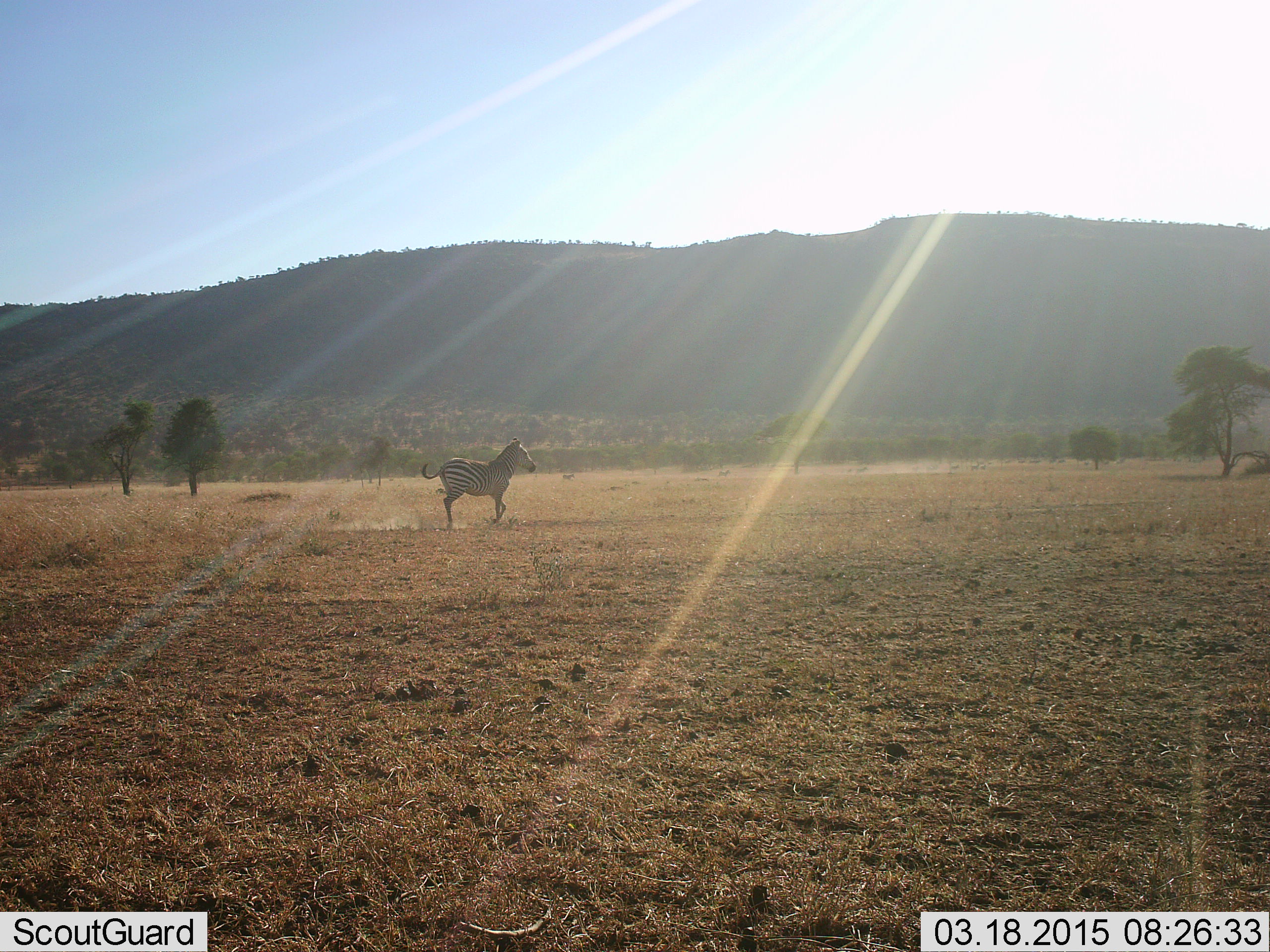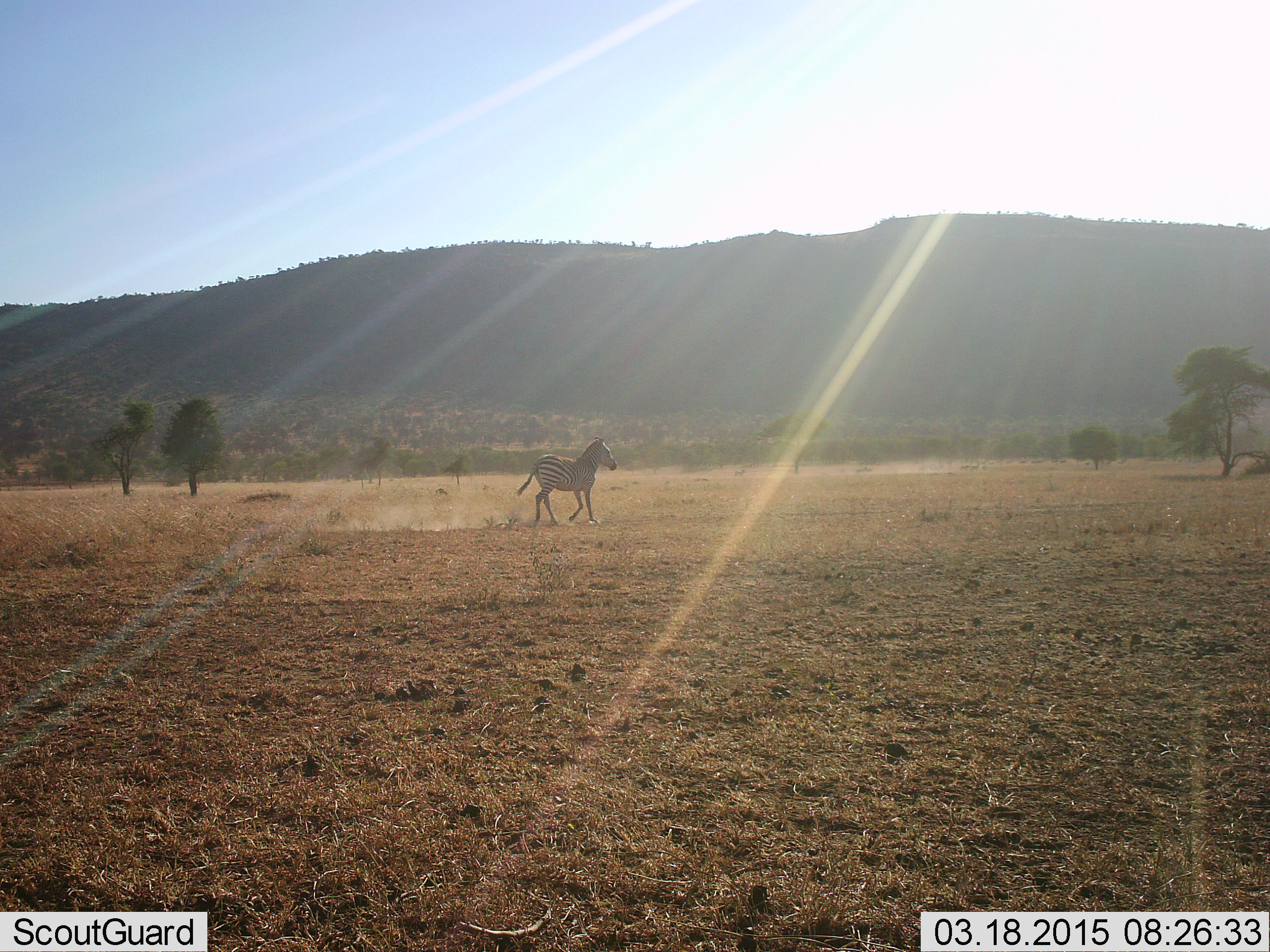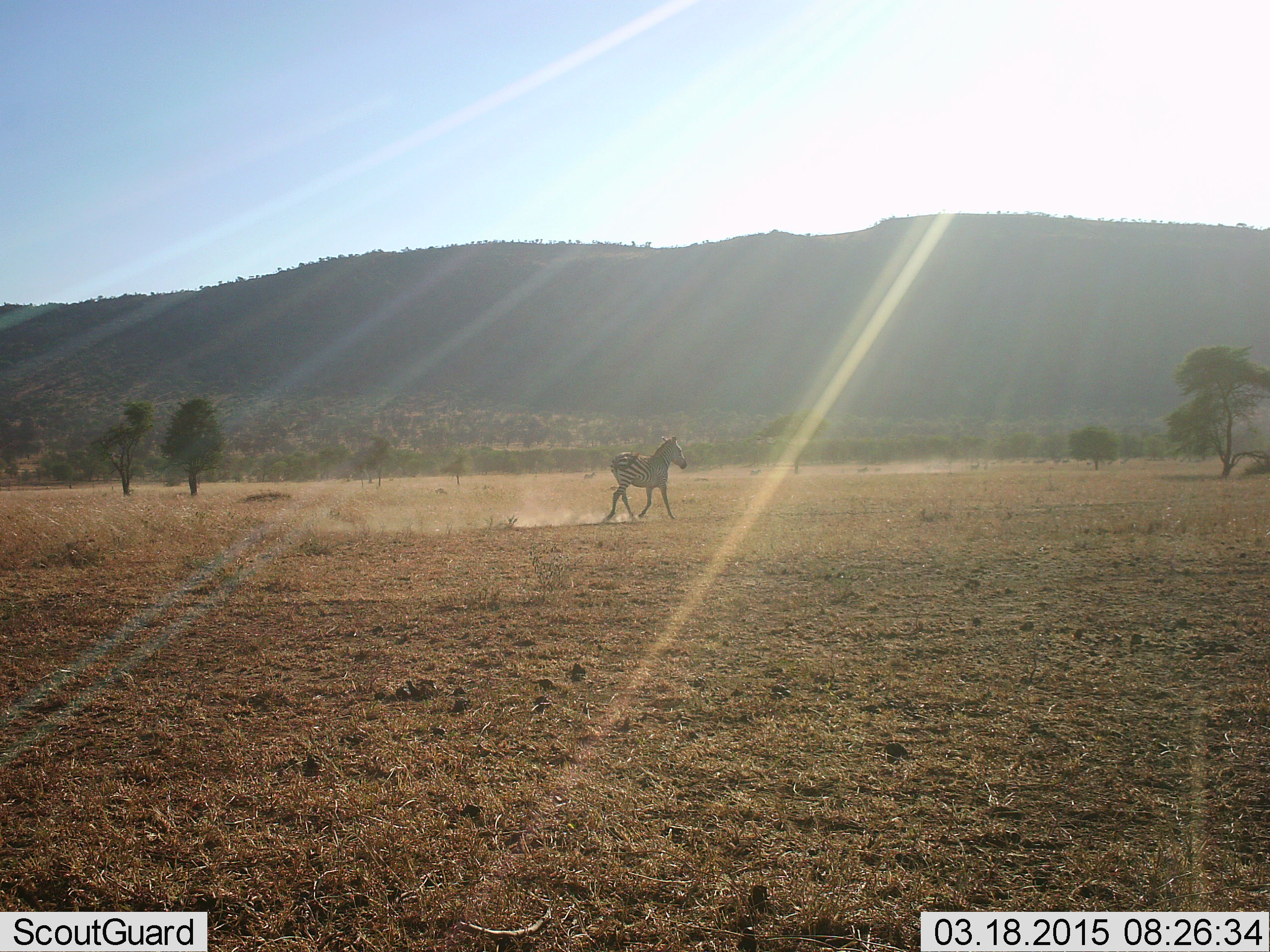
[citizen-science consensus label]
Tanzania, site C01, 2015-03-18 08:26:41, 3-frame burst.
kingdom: Animalia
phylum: Chordata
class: Mammalia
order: Perissodactyla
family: Equidae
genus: Equus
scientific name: Equus quagga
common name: plains zebra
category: zebra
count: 1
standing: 30%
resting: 0%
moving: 90%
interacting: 0%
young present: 0%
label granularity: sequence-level